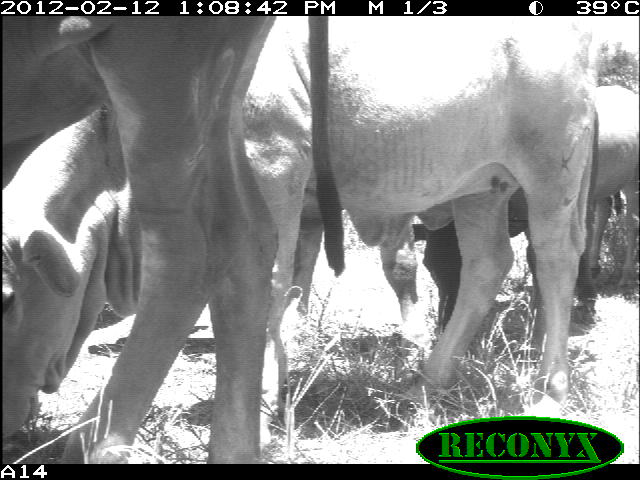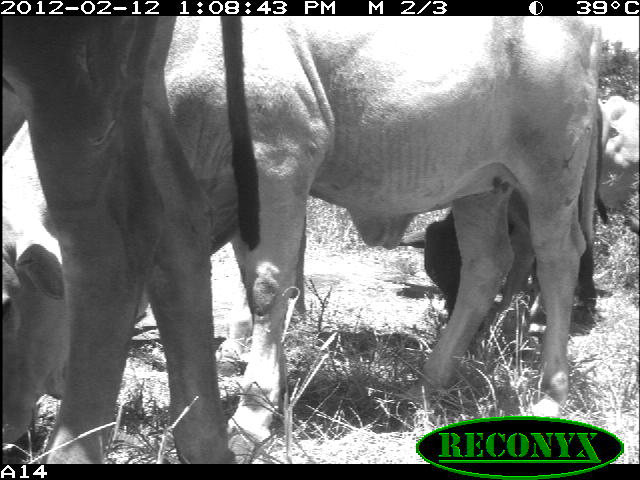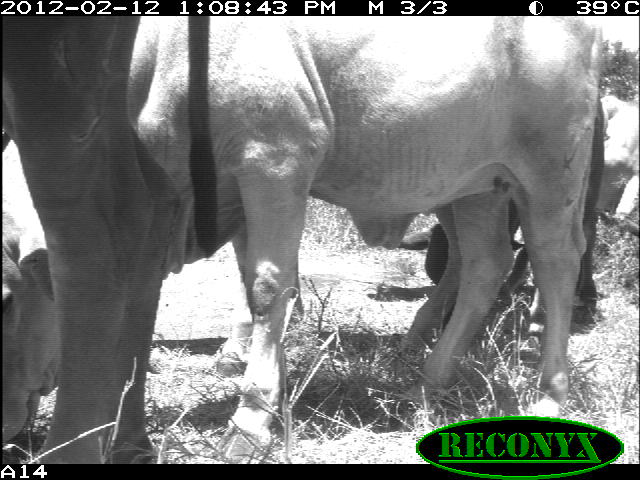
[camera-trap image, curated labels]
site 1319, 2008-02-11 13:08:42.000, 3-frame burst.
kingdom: Animalia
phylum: Chordata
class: Mammalia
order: Artiodactyla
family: Bovidae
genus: Bos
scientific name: Bos taurus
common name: domestic cattle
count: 4